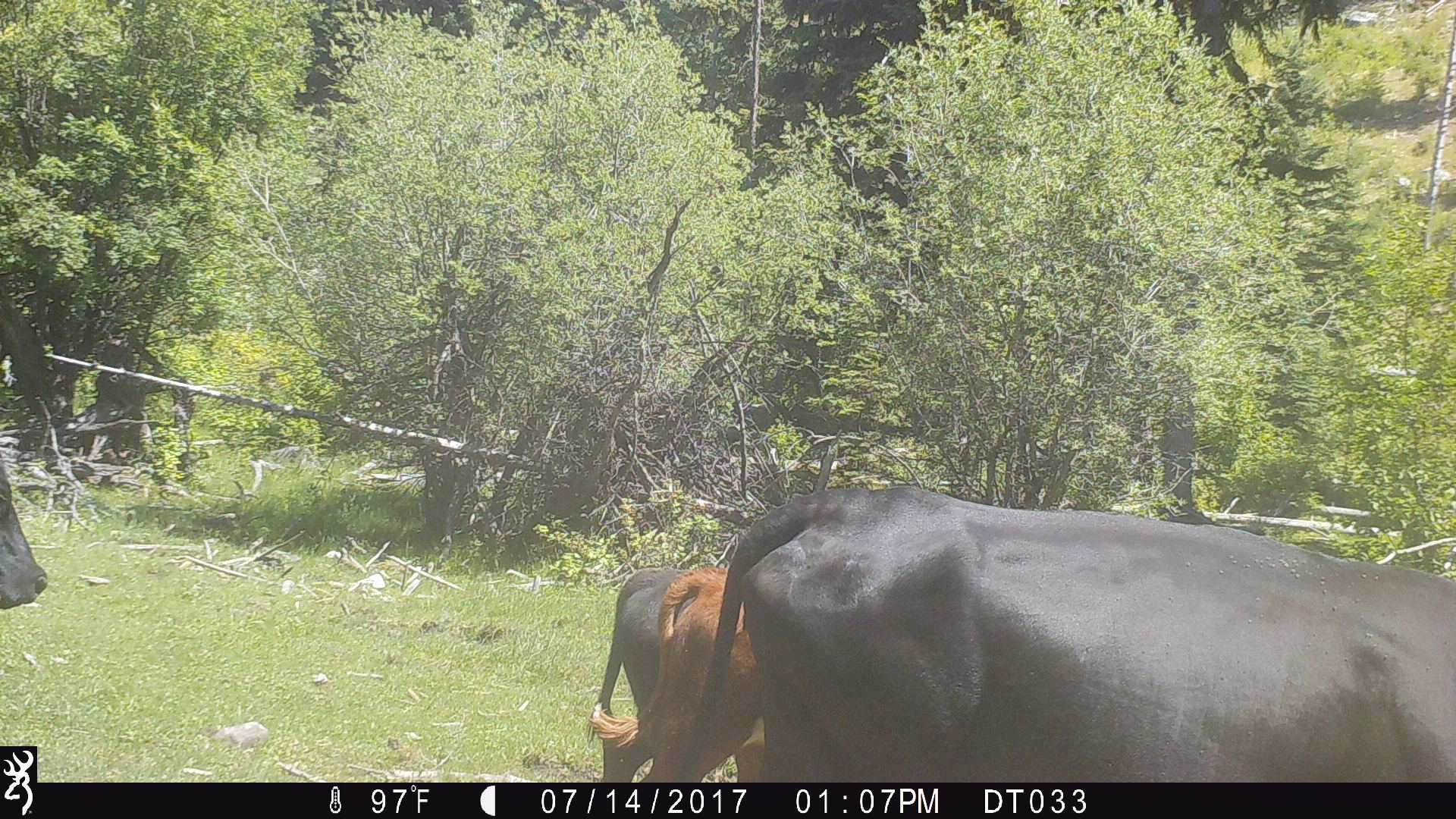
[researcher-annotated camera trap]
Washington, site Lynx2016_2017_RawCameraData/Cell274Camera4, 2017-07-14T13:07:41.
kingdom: Animalia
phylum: Chordata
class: Mammalia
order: Artiodactyla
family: Bovidae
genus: Bos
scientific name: Bos taurus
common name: domestic cattle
Domestic cattle (Bos taurus). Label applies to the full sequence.